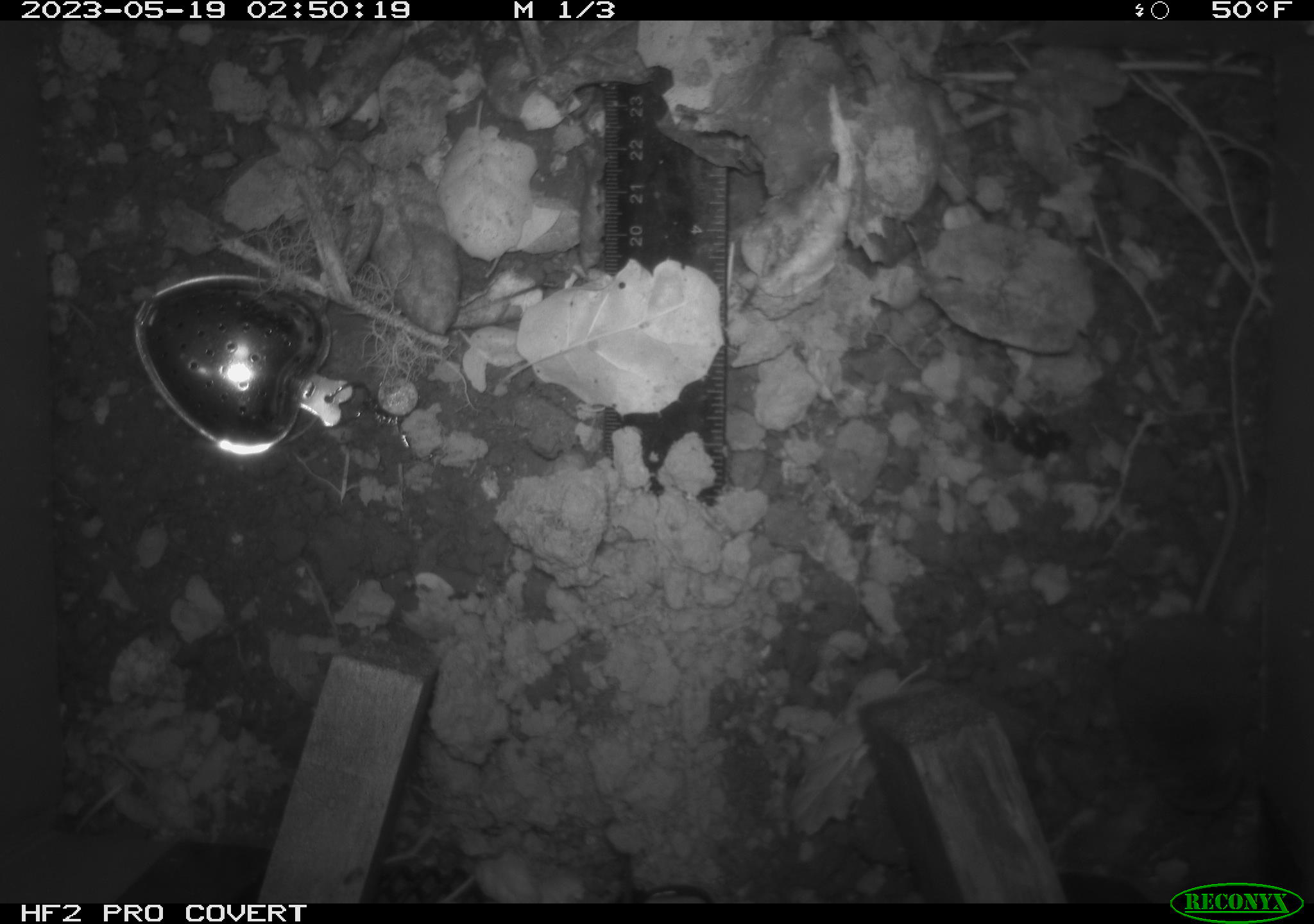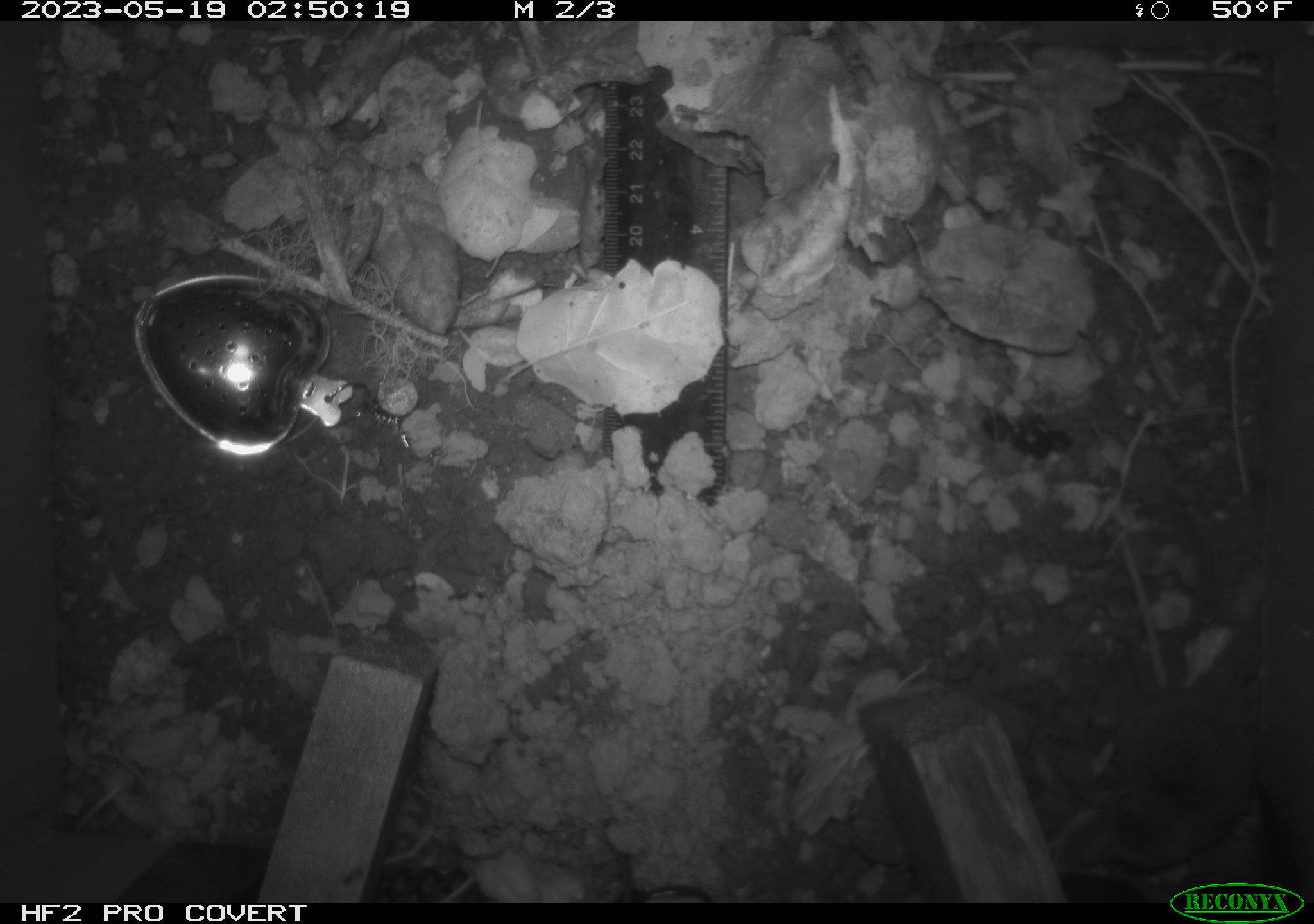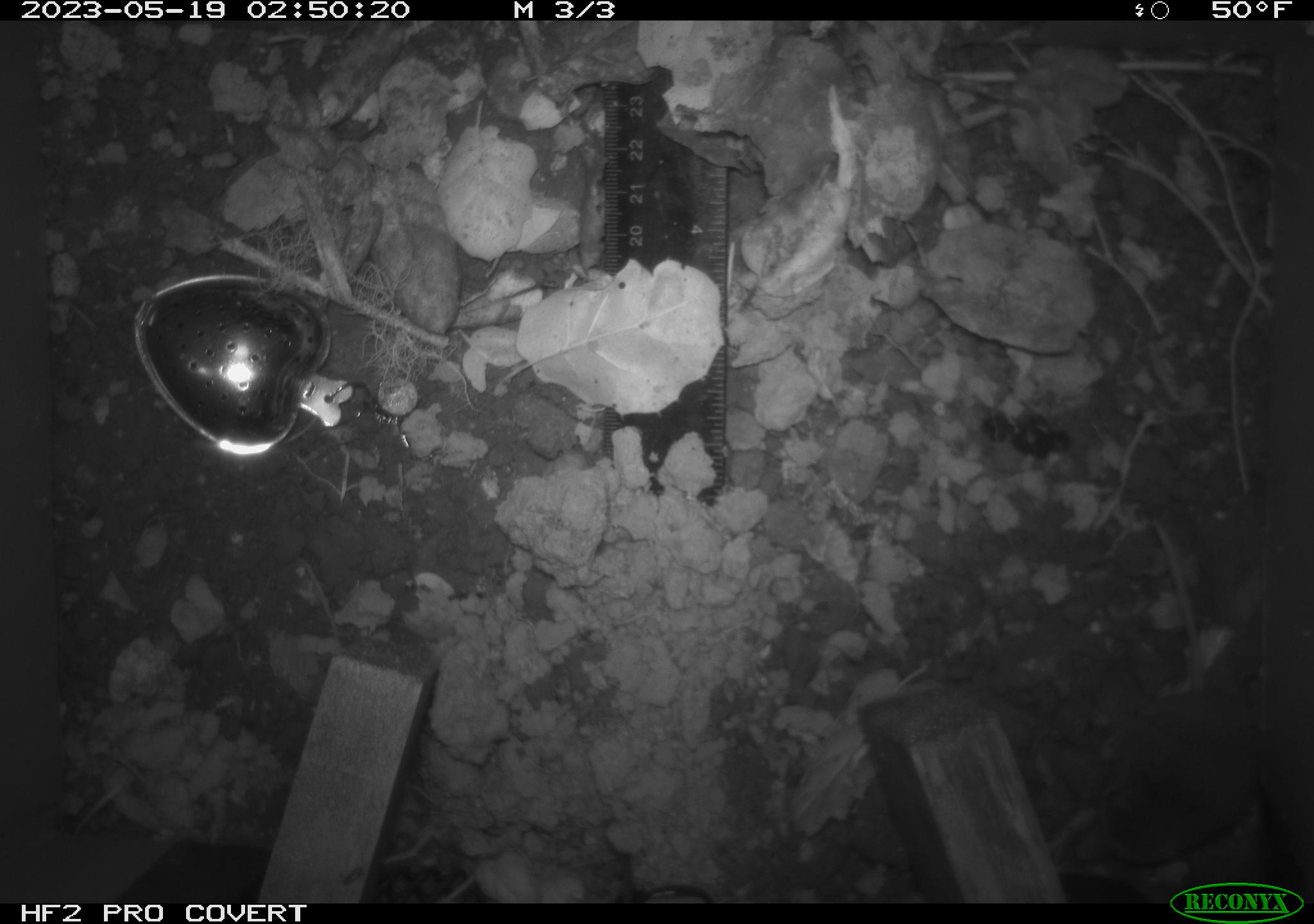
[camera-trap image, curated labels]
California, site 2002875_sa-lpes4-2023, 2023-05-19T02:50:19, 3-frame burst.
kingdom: Animalia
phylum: Chordata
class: Mammalia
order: Eulipotyphla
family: Soricidae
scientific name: Soricidae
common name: shrews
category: soricidae family